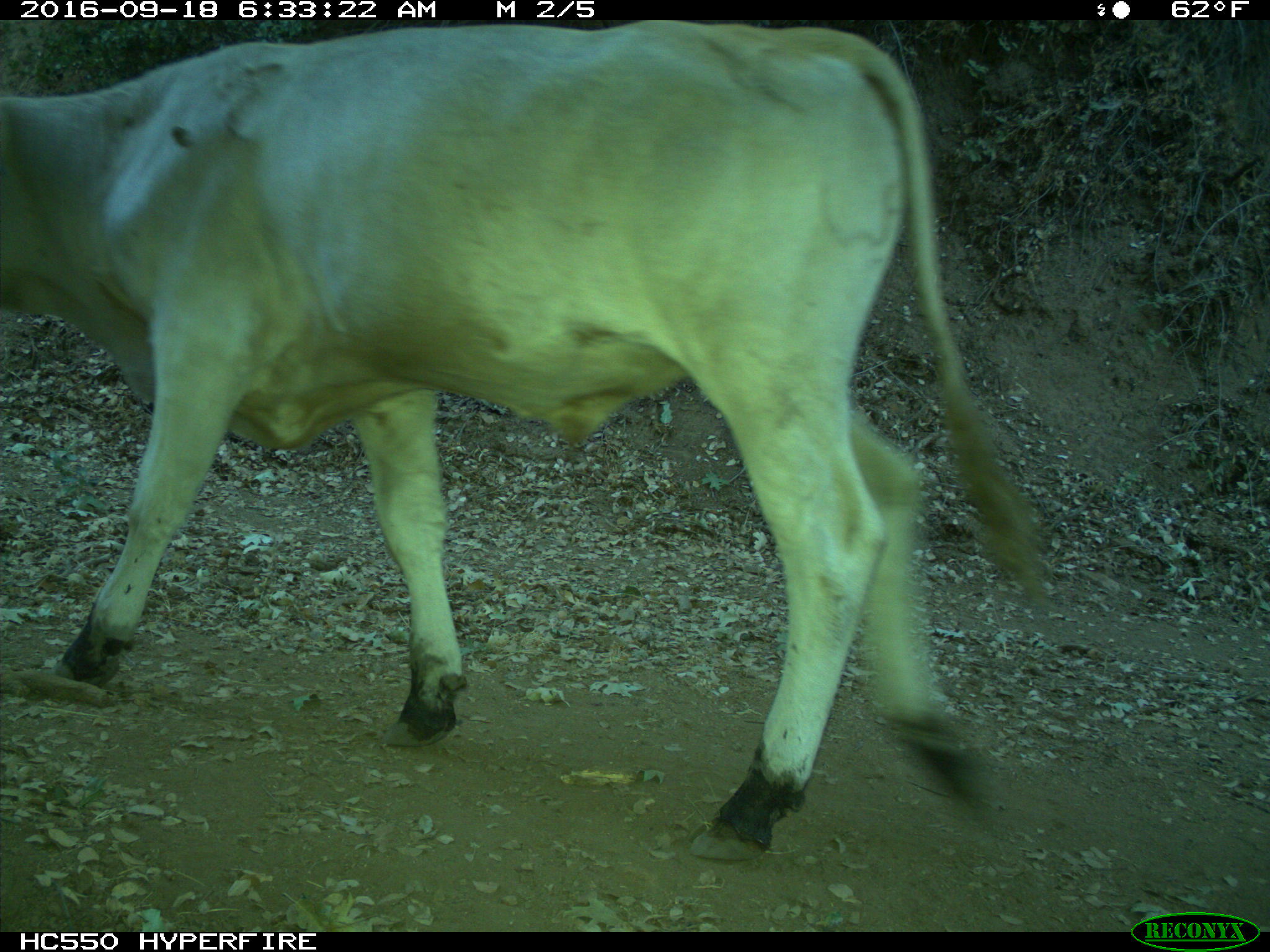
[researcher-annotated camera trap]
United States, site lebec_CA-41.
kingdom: Animalia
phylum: Chordata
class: Mammalia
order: Artiodactyla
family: Bovidae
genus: Bos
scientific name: Bos taurus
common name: domestic cow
Bos taurus (domestic cow).